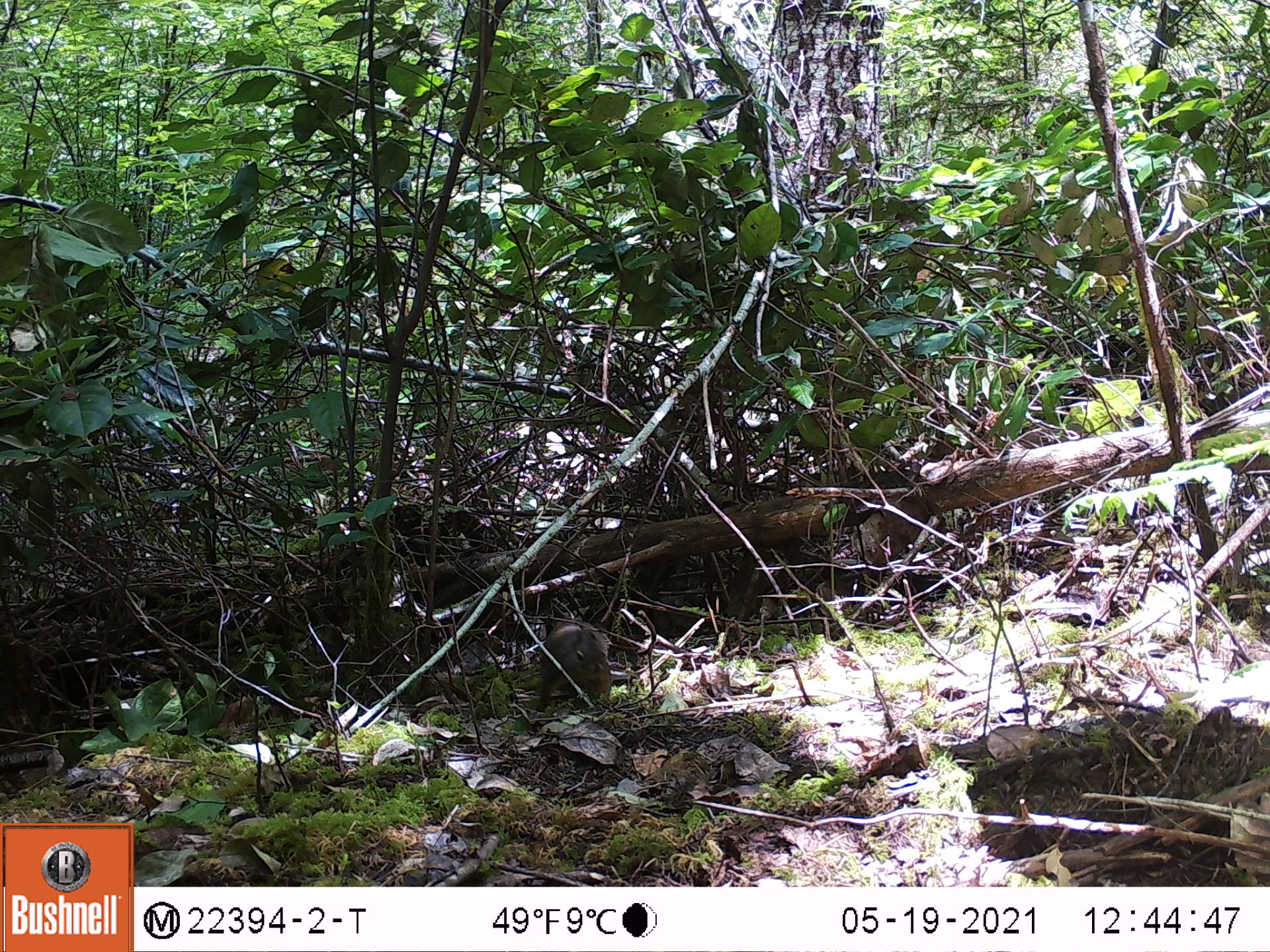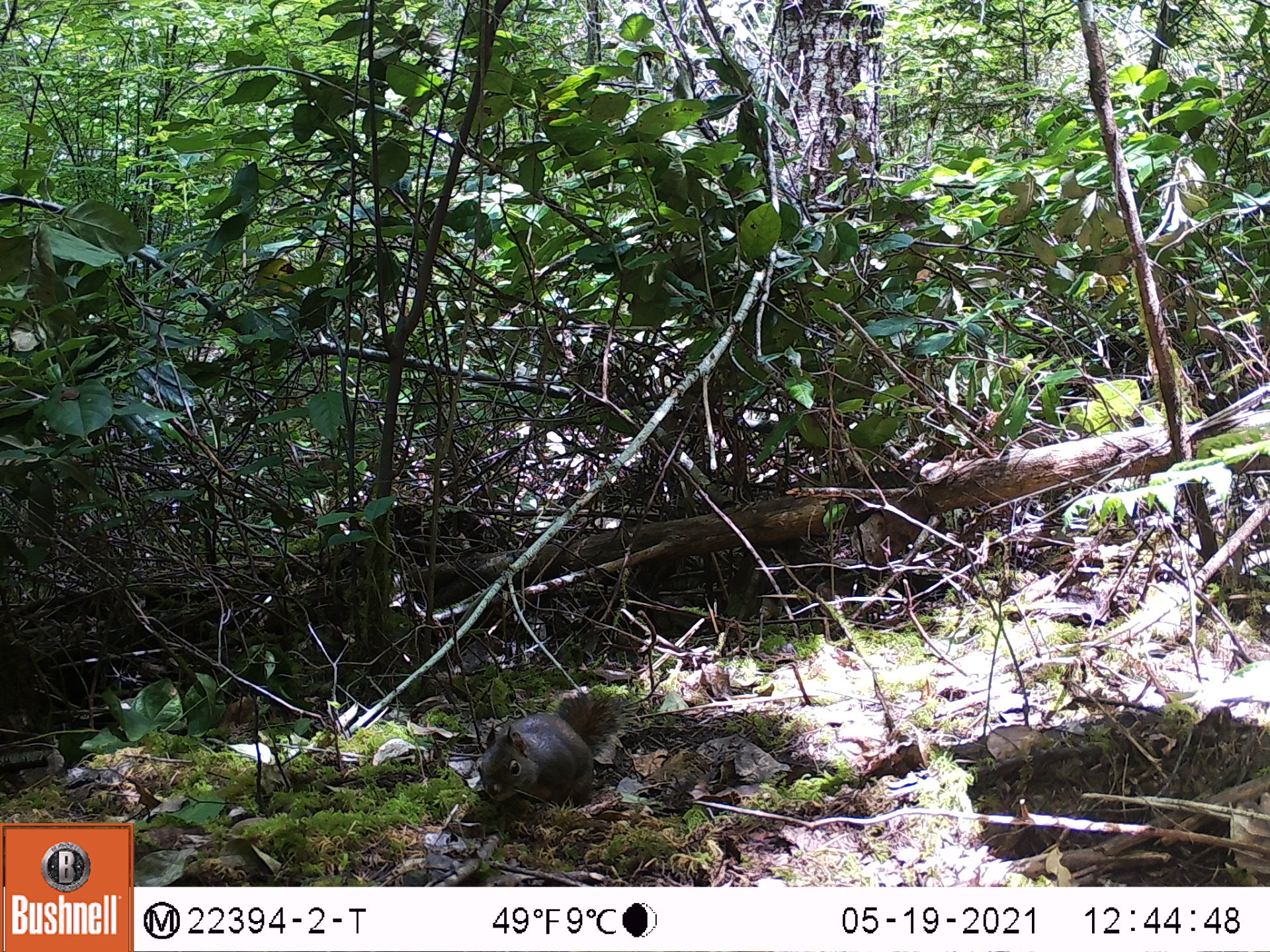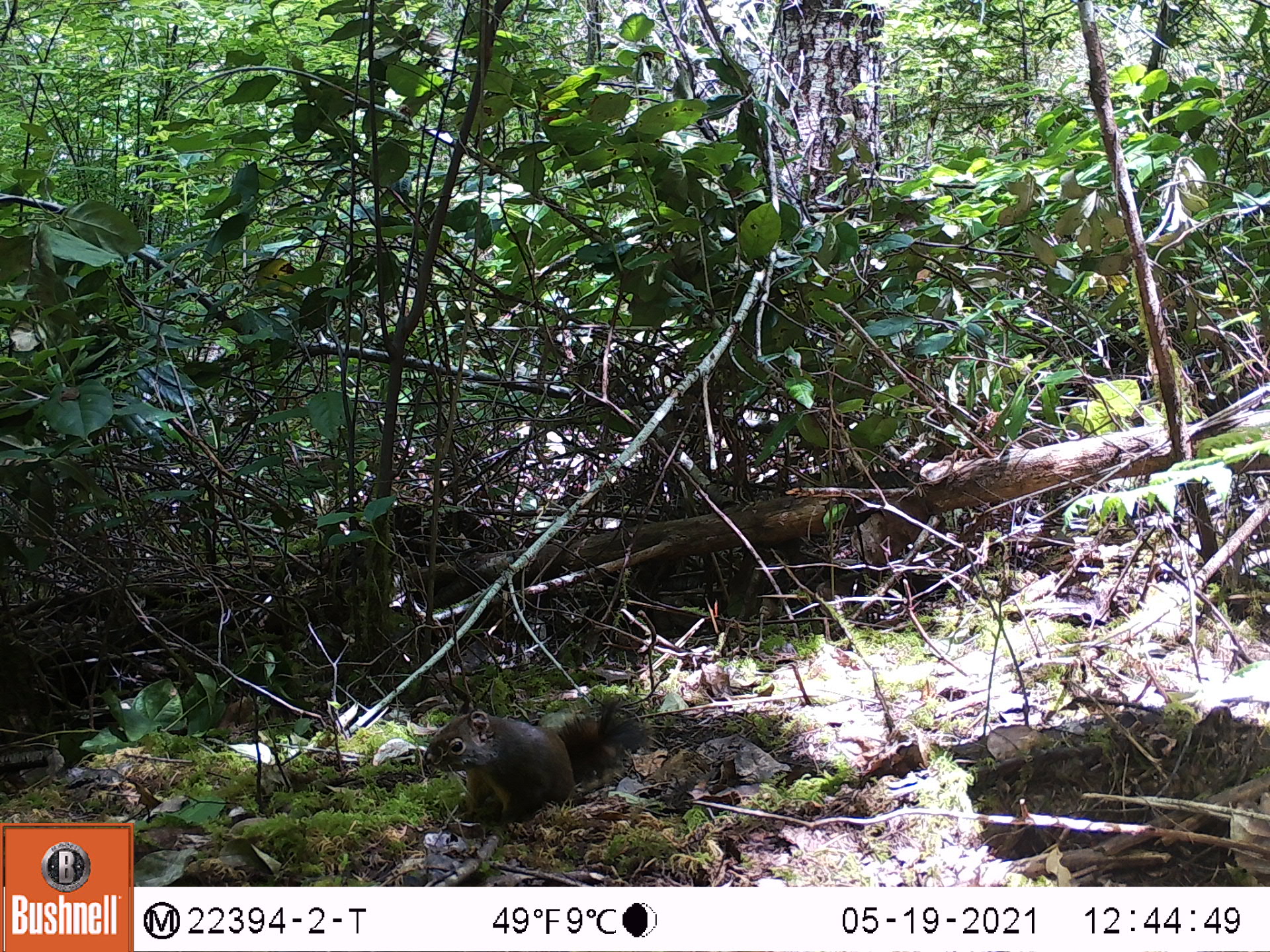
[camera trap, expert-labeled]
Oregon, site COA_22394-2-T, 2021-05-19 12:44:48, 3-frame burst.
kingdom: Animalia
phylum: Chordata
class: Mammalia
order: Rodentia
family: Sciuridae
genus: Tamiasciurus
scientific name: Tamiasciurus douglasii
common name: douglas squirrel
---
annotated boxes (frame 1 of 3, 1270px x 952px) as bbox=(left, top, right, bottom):
douglas squirrel: bbox=(500, 588, 643, 738)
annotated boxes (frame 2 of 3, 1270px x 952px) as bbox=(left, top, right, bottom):
douglas squirrel: bbox=(420, 652, 684, 852)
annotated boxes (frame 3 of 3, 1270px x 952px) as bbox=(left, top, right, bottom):
douglas squirrel: bbox=(397, 667, 681, 854)